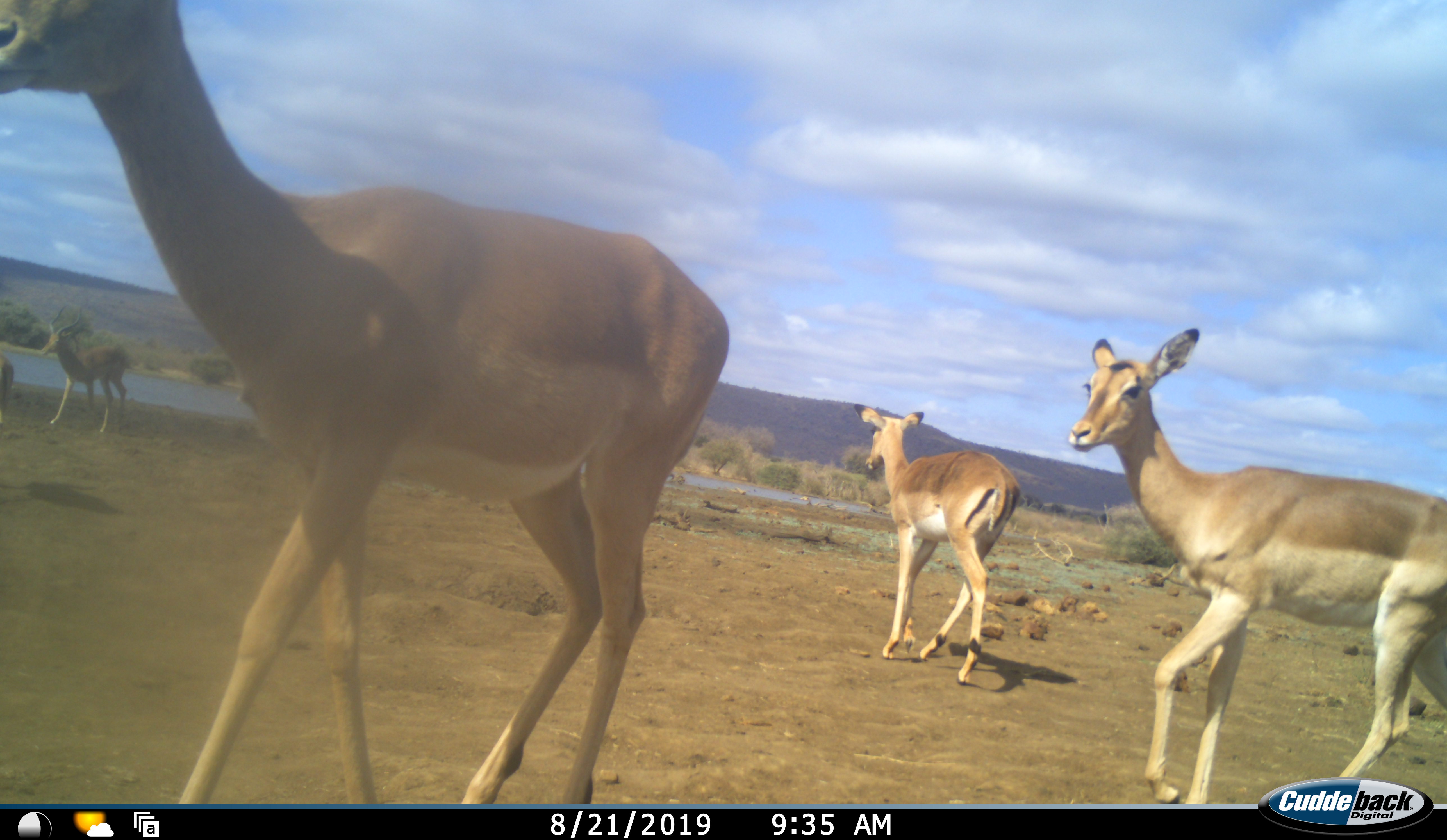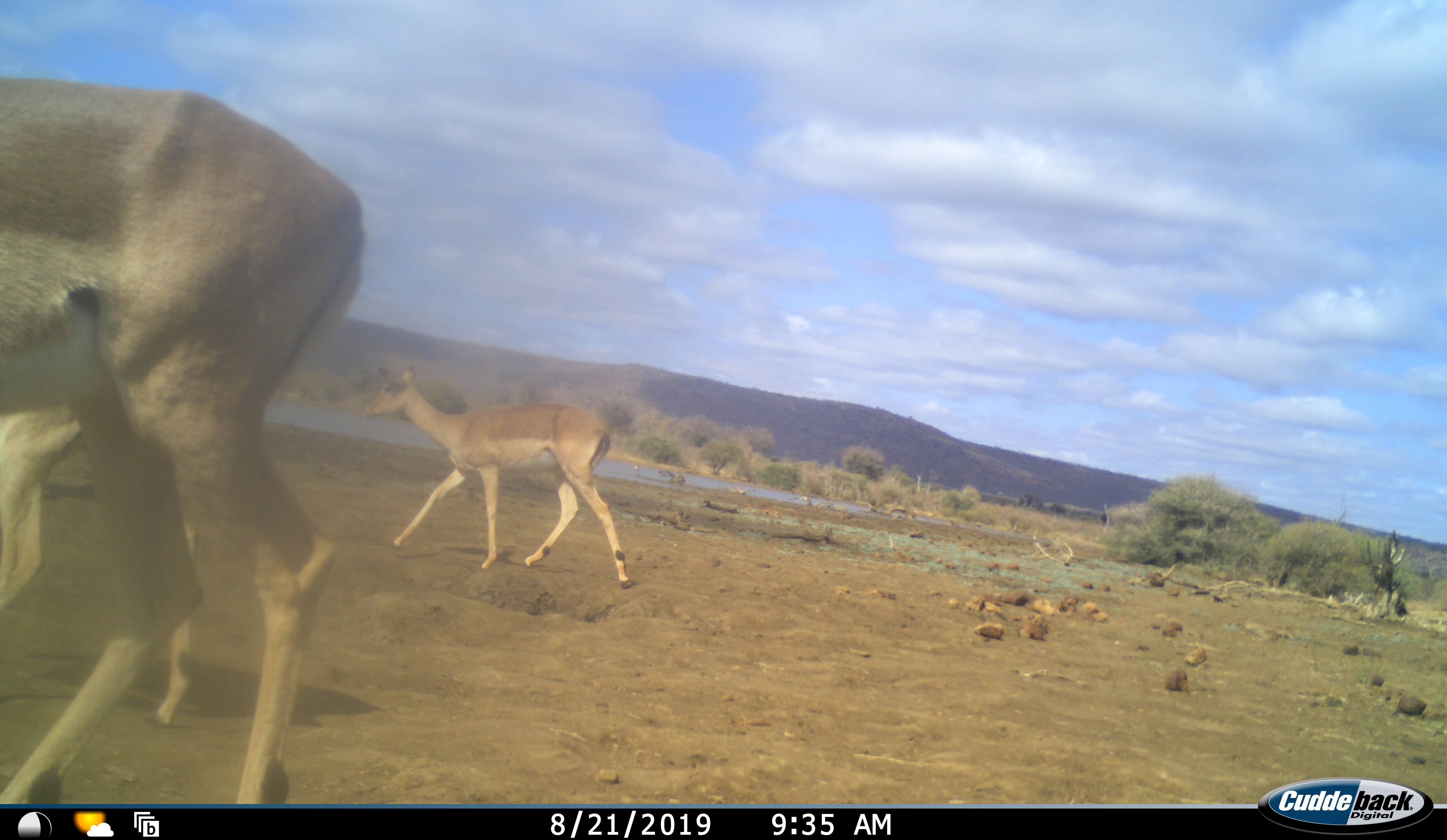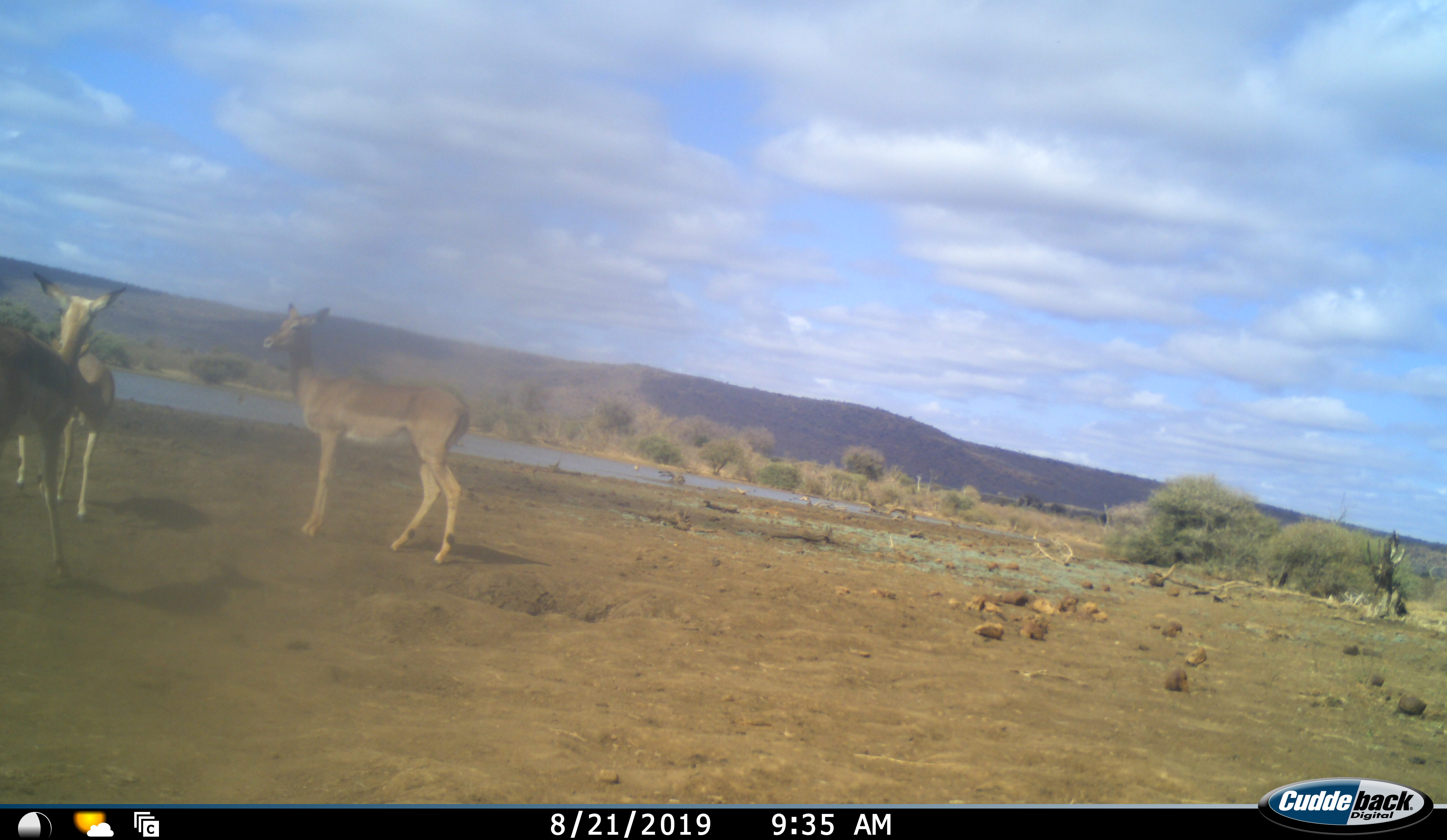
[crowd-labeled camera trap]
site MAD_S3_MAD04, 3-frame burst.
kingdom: Animalia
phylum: Chordata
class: Mammalia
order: Artiodactyla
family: Bovidae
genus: Aepyceros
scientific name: Aepyceros melampus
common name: impala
Impala (Aepyceros melampus), count 5. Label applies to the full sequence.